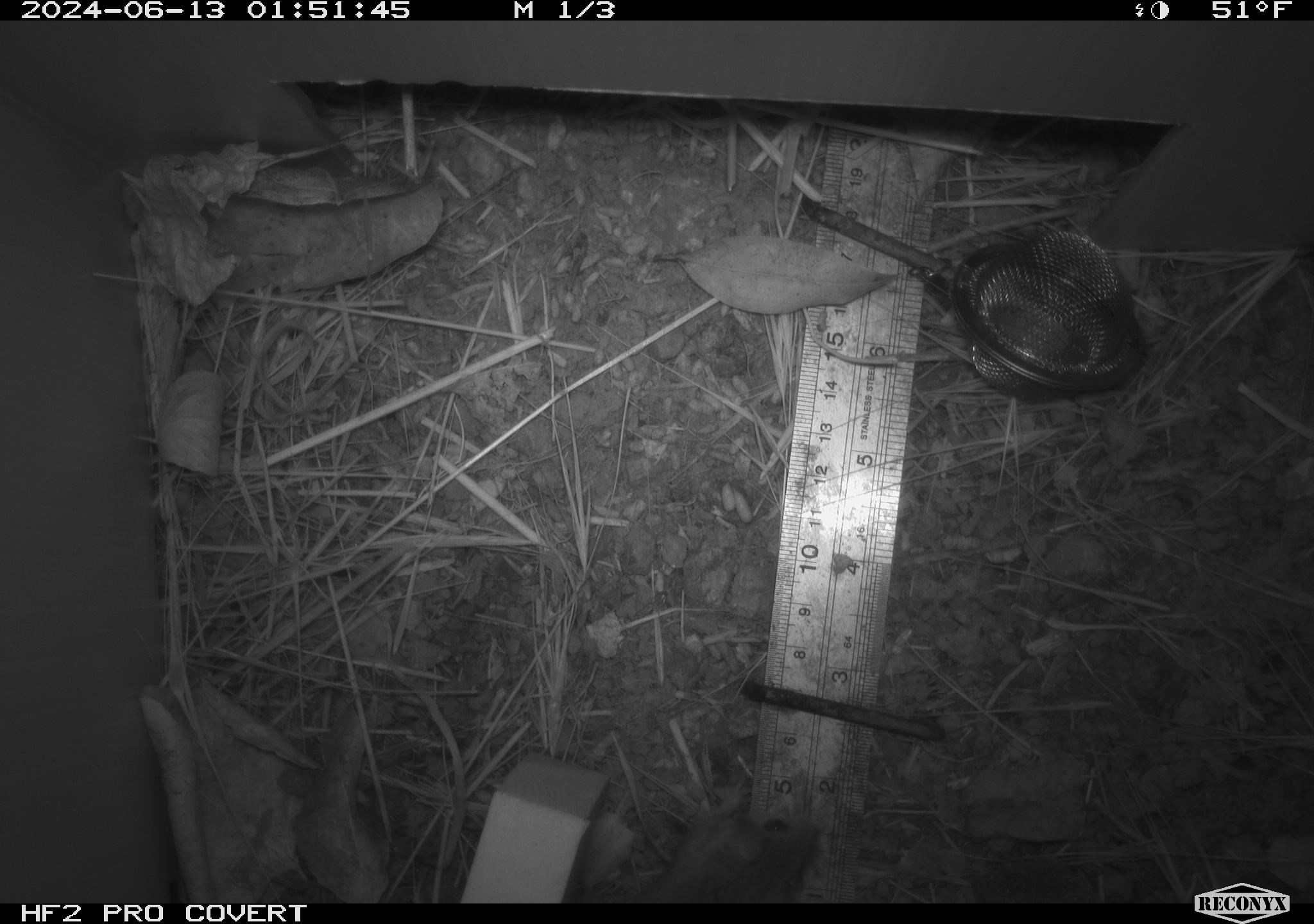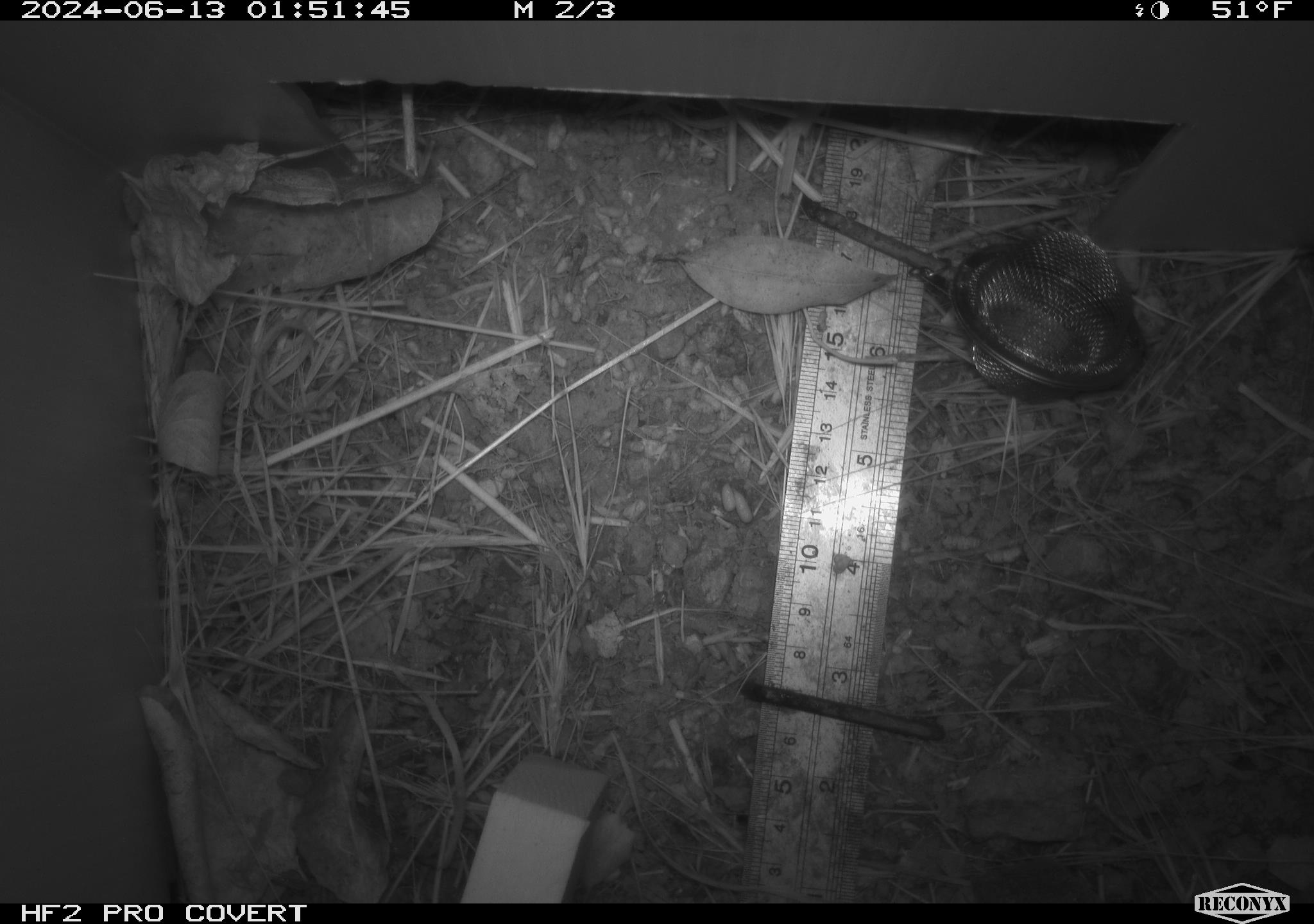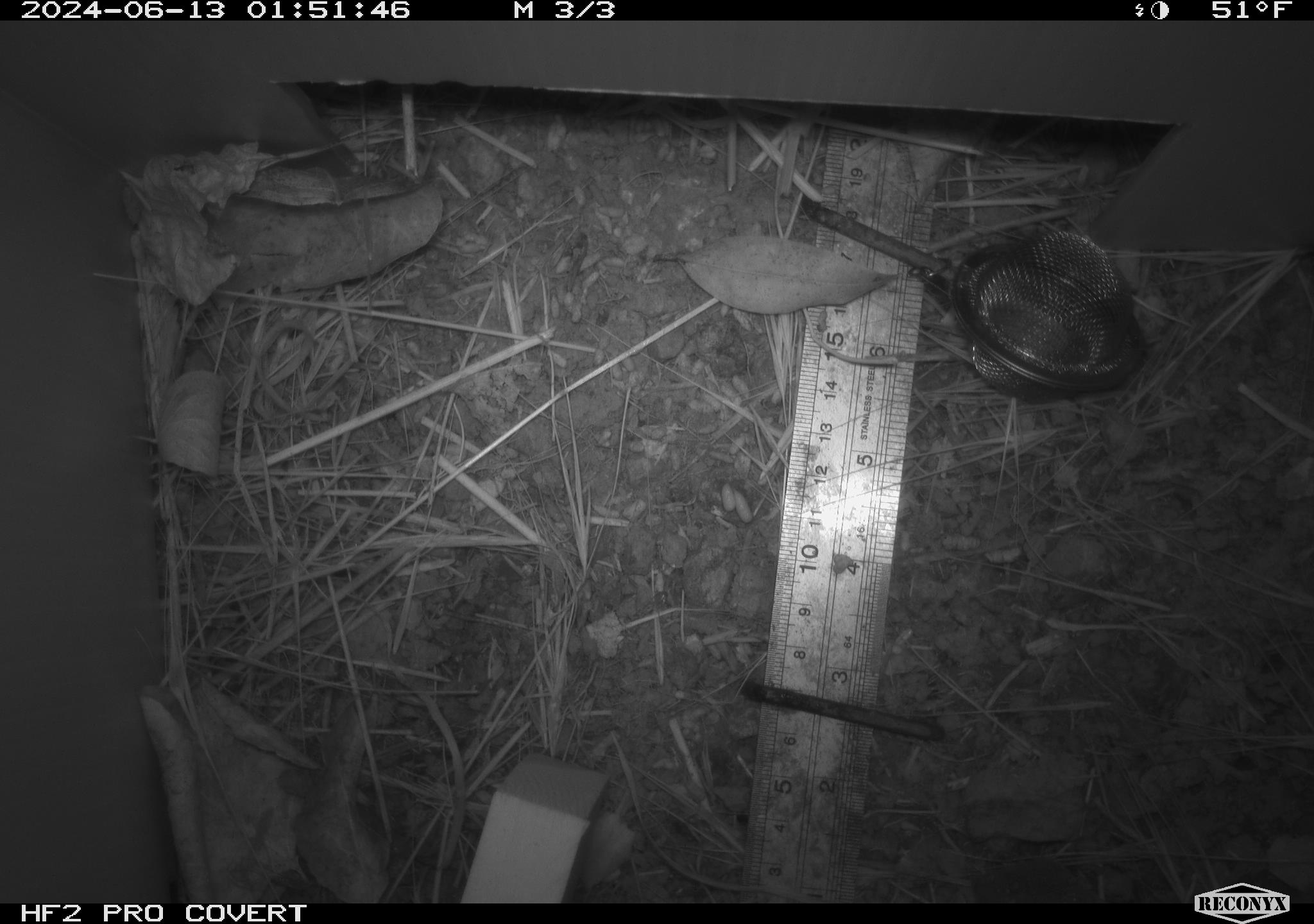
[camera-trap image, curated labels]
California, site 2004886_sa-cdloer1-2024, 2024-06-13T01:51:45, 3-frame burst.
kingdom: Animalia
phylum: Chordata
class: Mammalia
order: Rodentia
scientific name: Rodentia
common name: mouse species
Mouse species (Rodentia).